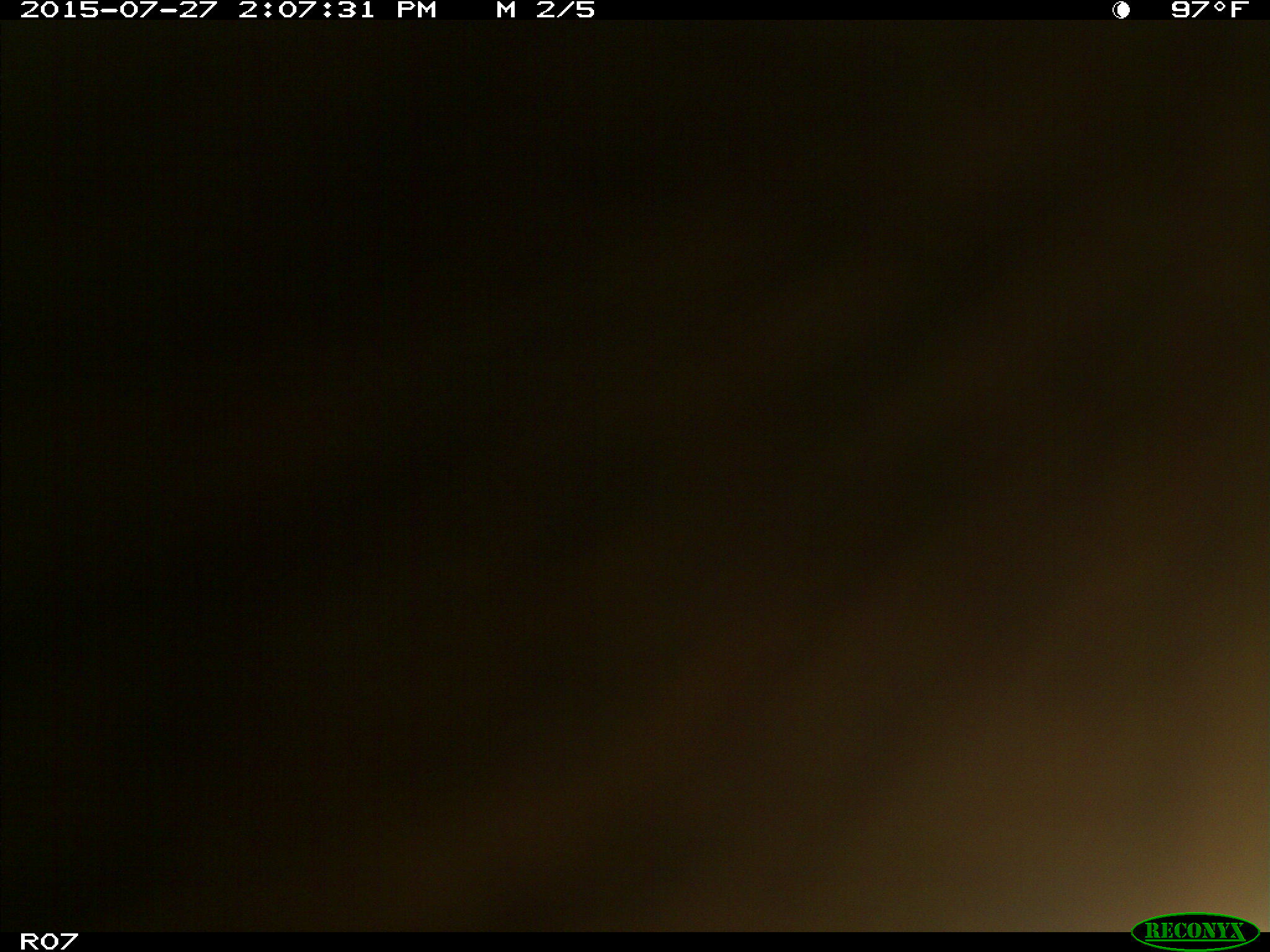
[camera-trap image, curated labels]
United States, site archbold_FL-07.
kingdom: Animalia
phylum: Chordata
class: Mammalia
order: Artiodactyla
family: Bovidae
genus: Bos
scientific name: Bos taurus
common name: domestic cow